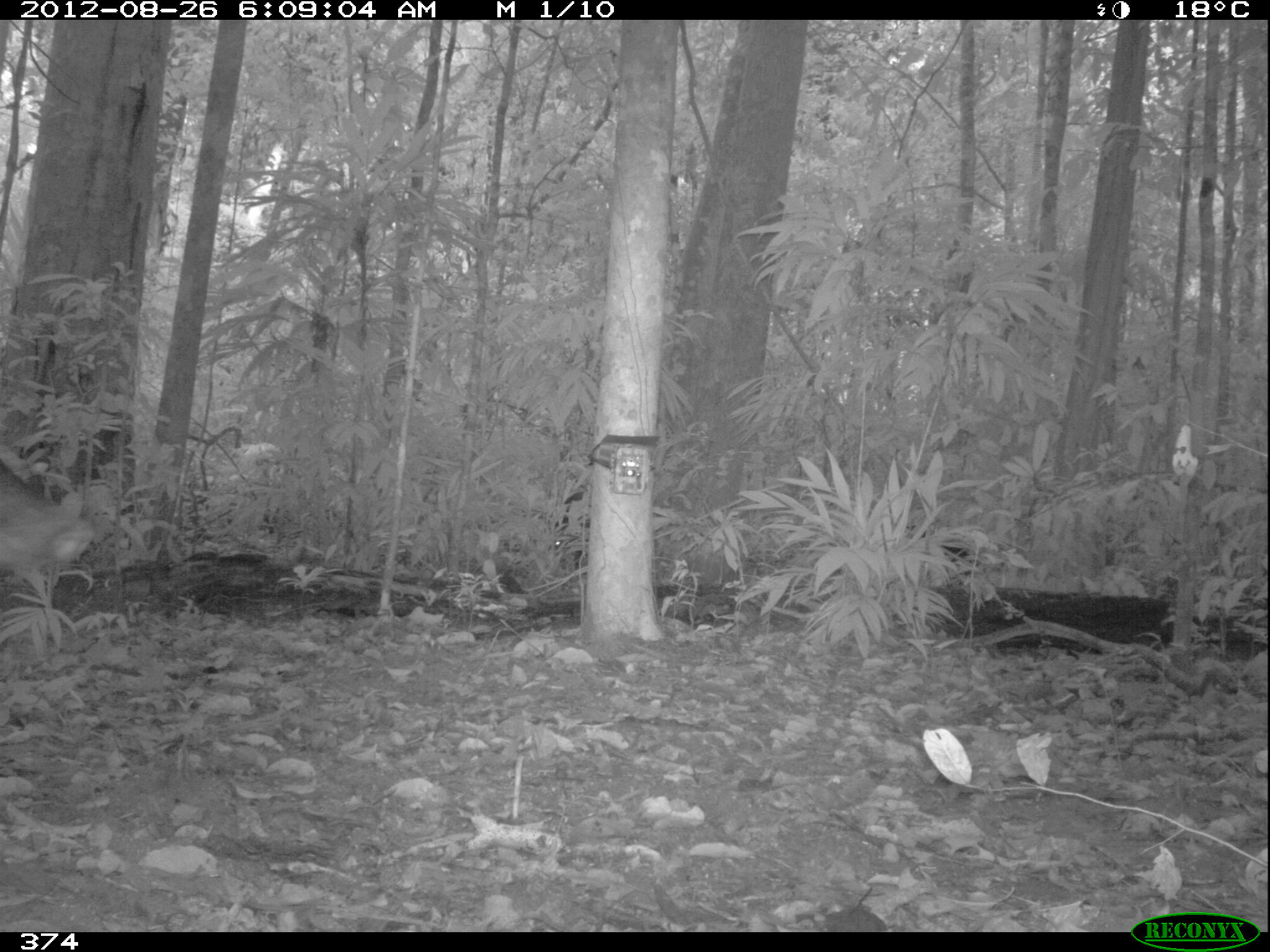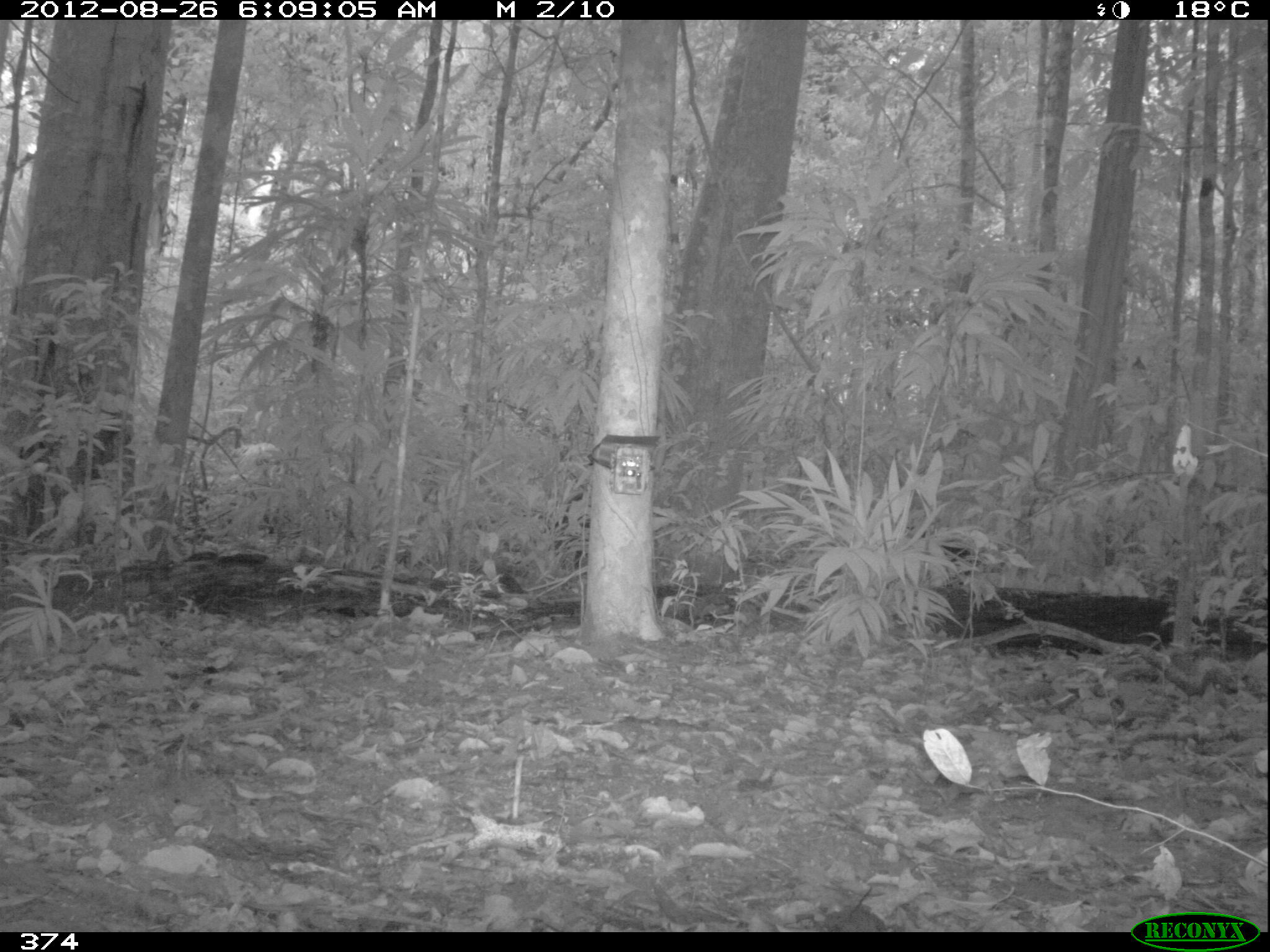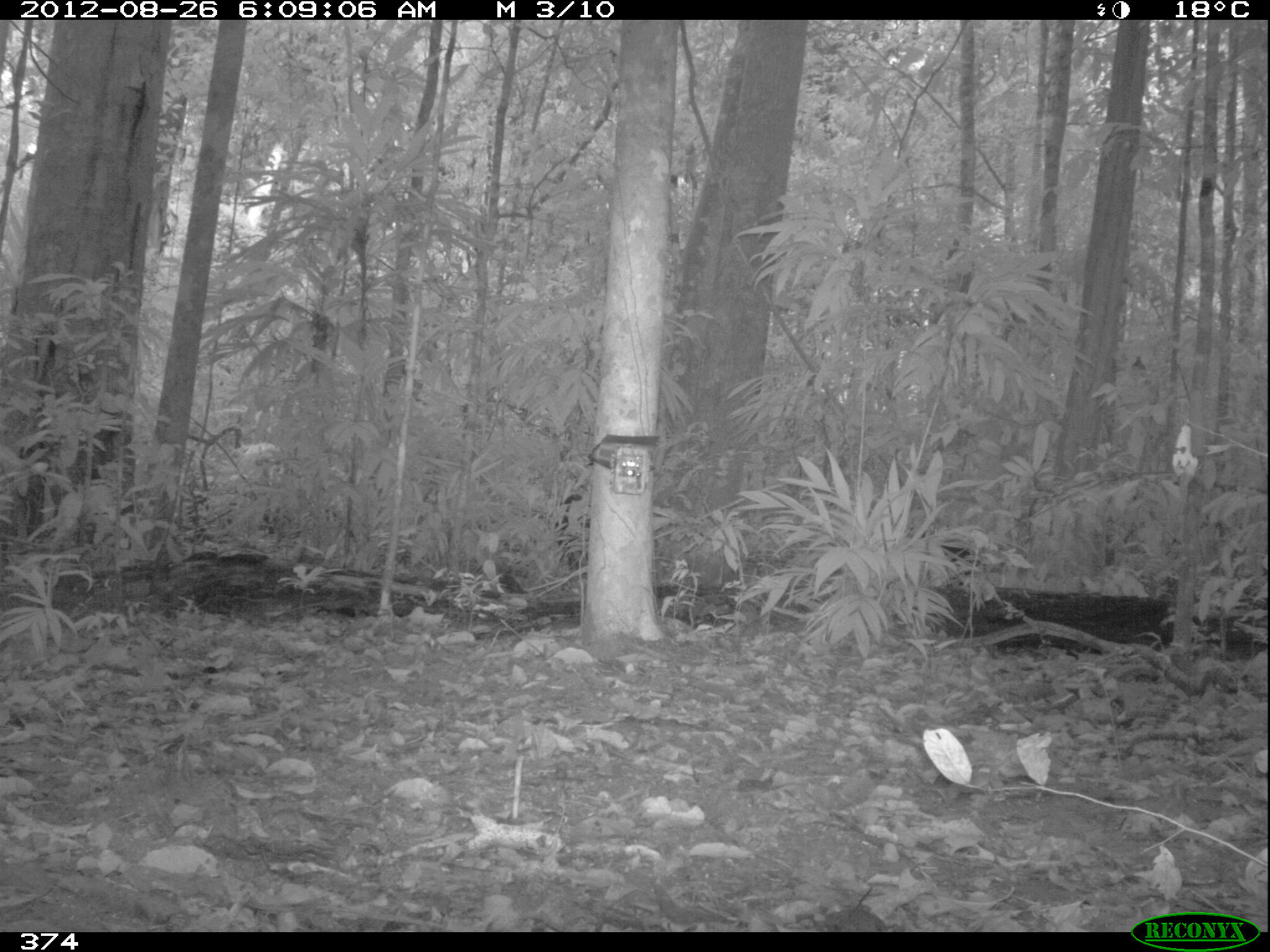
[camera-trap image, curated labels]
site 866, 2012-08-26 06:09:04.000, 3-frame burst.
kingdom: Animalia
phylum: Chordata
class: Mammalia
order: Artiodactyla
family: Tayassuidae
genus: Tayassu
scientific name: Tayassu pecari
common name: white-lipped peccary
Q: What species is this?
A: Tayassu pecari (white-lipped peccary).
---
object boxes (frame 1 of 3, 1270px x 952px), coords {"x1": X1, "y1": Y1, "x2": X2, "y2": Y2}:
tayassu pecari: {"x1": 0, "y1": 449, "x2": 96, "y2": 596}; {"x1": 904, "y1": 522, "x2": 971, "y2": 584}; {"x1": 553, "y1": 490, "x2": 590, "y2": 576}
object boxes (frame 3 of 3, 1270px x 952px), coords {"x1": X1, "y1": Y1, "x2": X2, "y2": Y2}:
tayassu pecari: {"x1": 906, "y1": 525, "x2": 979, "y2": 574}; {"x1": 554, "y1": 492, "x2": 590, "y2": 568}